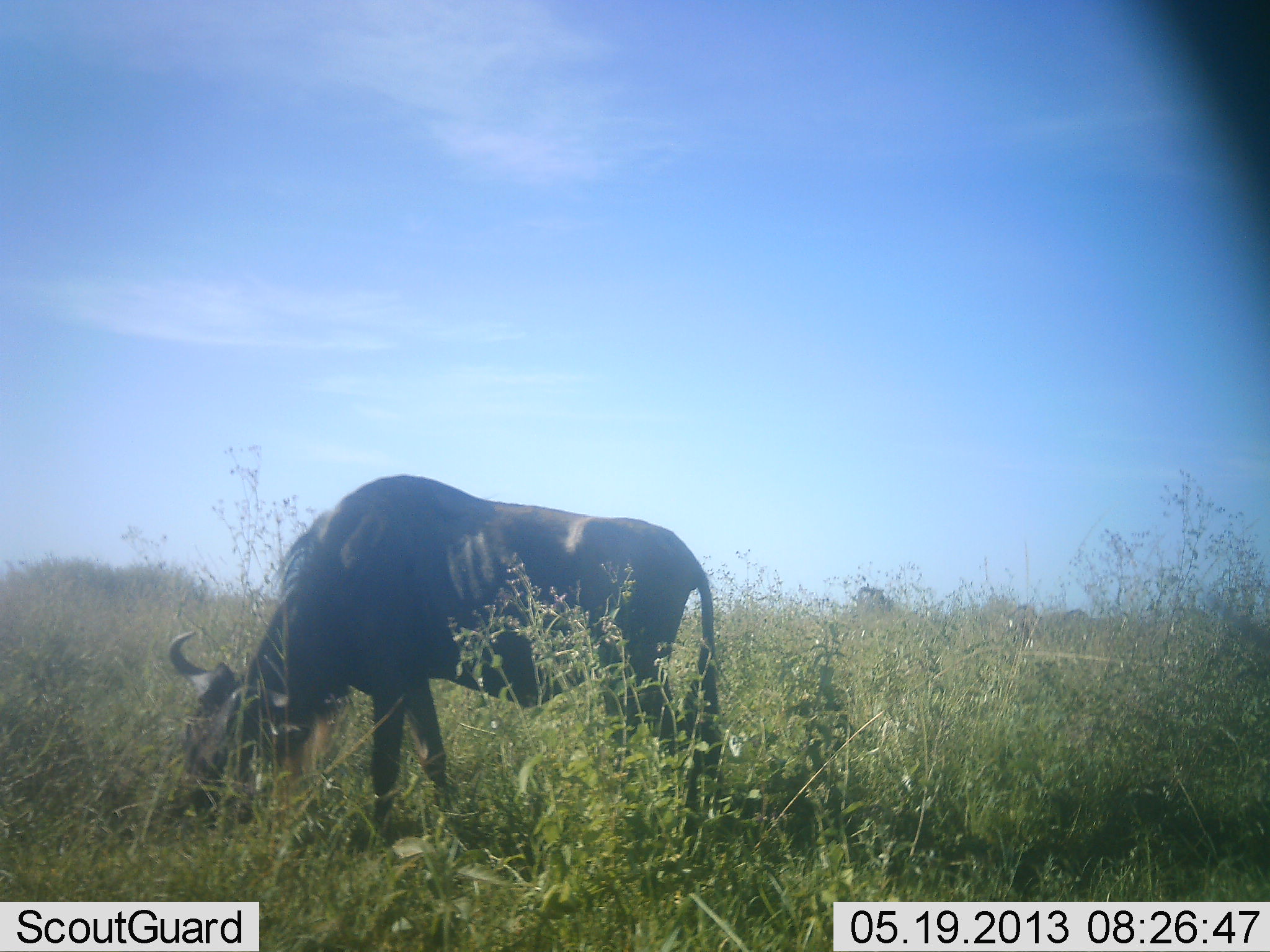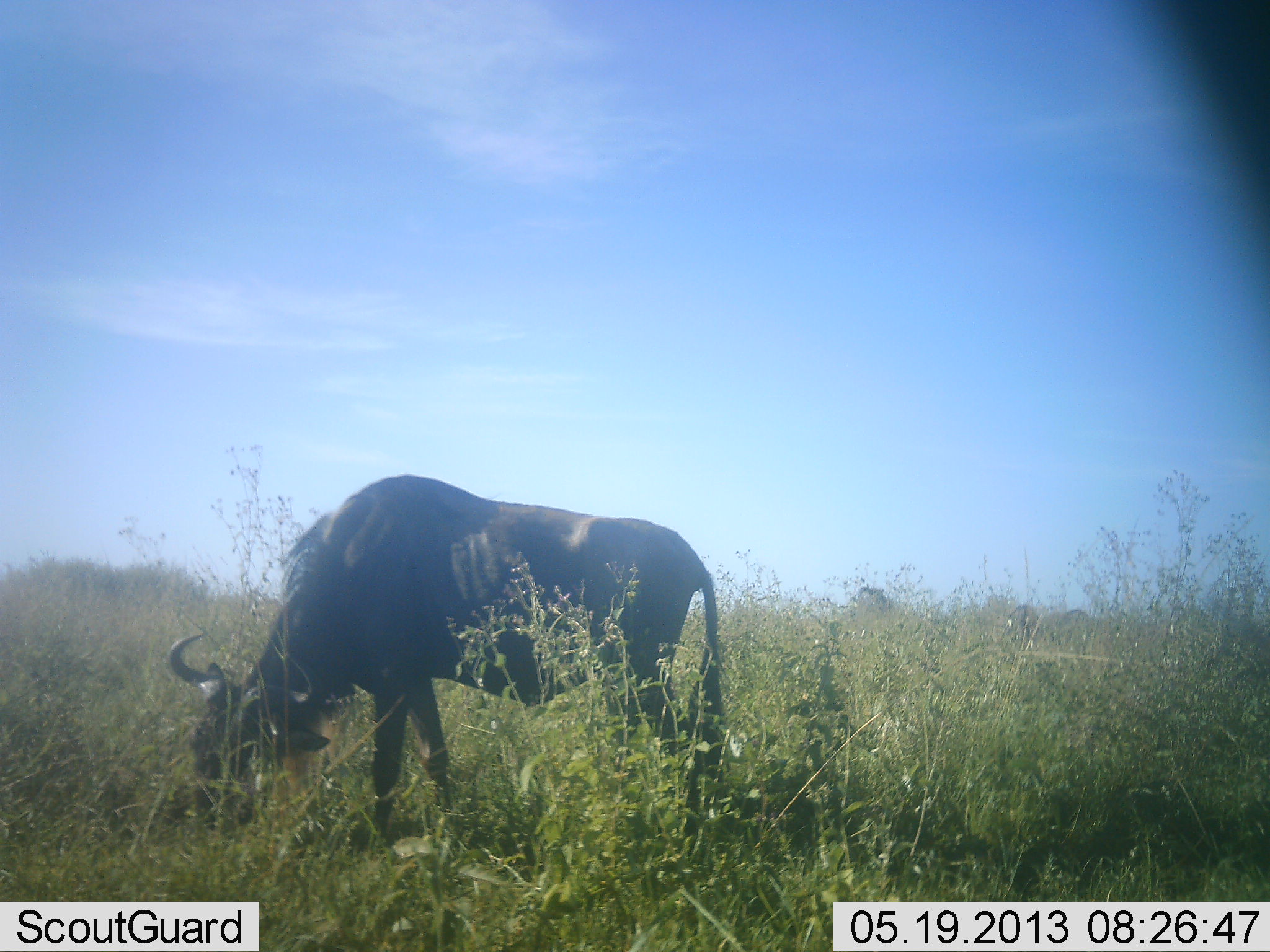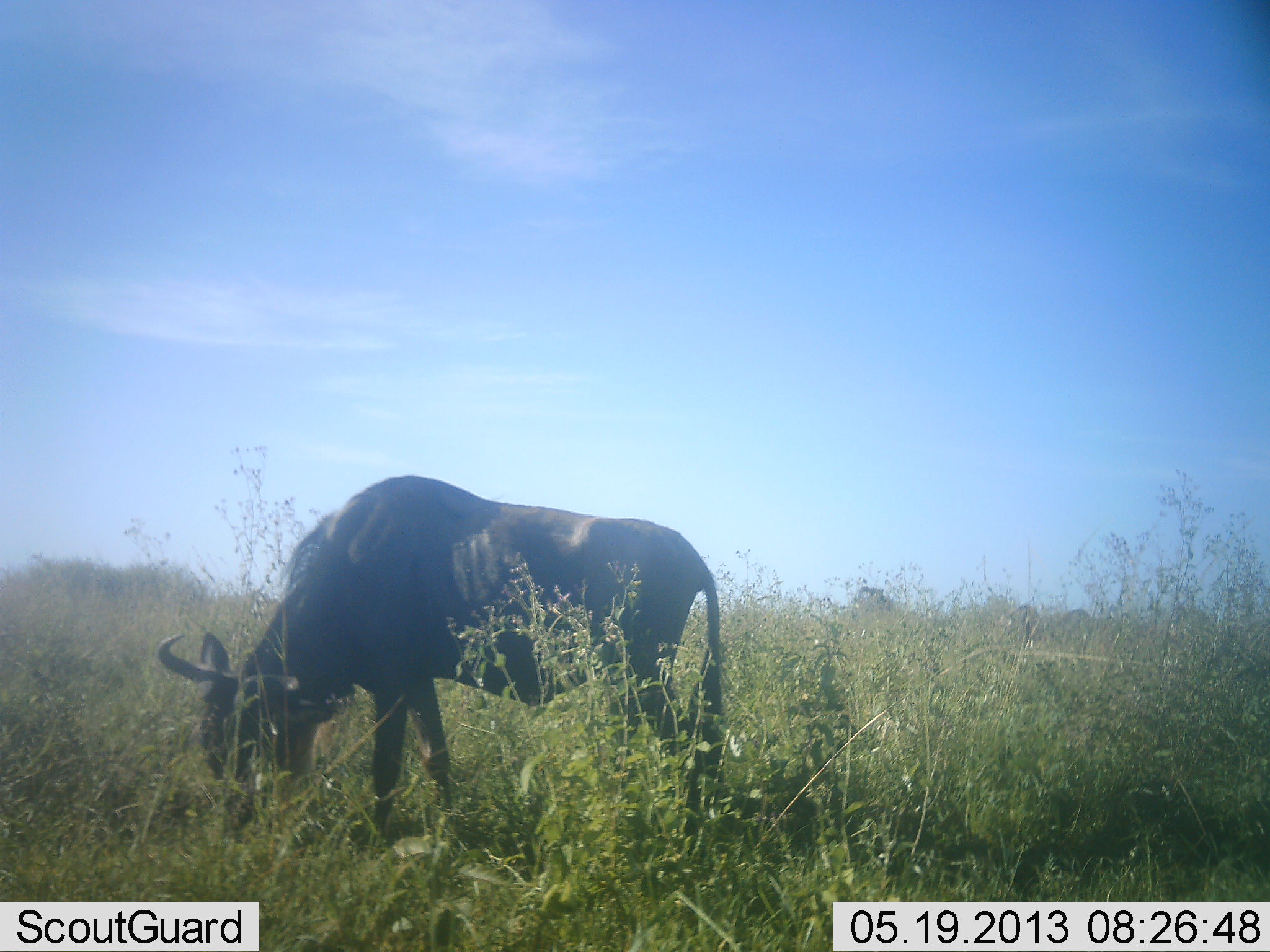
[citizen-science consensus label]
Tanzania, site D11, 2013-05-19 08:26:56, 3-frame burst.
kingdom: Animalia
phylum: Chordata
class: Mammalia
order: Artiodactyla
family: Bovidae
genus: Connochaetes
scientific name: Connochaetes taurinus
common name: blue wildebeest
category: wildebeest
Wildebeest (blue wildebeest) (Connochaetes taurinus), count 1. Behavior (volunteer vote fractions): standing 37%, resting 0%, moving 4%, interacting 0%. Young present (vote fraction): 0%. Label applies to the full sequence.